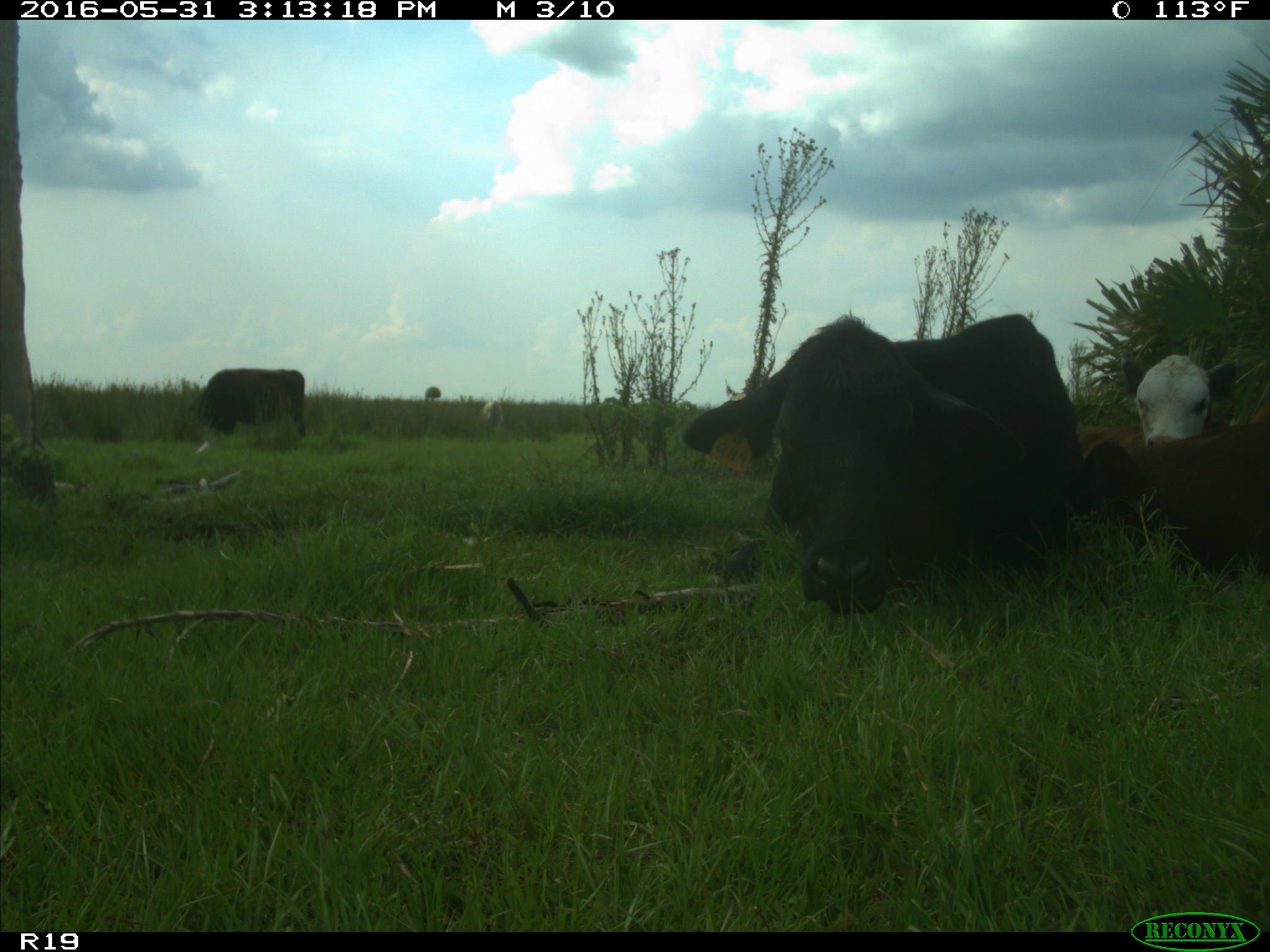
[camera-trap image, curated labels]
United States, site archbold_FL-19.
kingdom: Animalia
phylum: Chordata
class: Mammalia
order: Artiodactyla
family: Bovidae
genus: Bos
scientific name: Bos taurus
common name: domestic cow